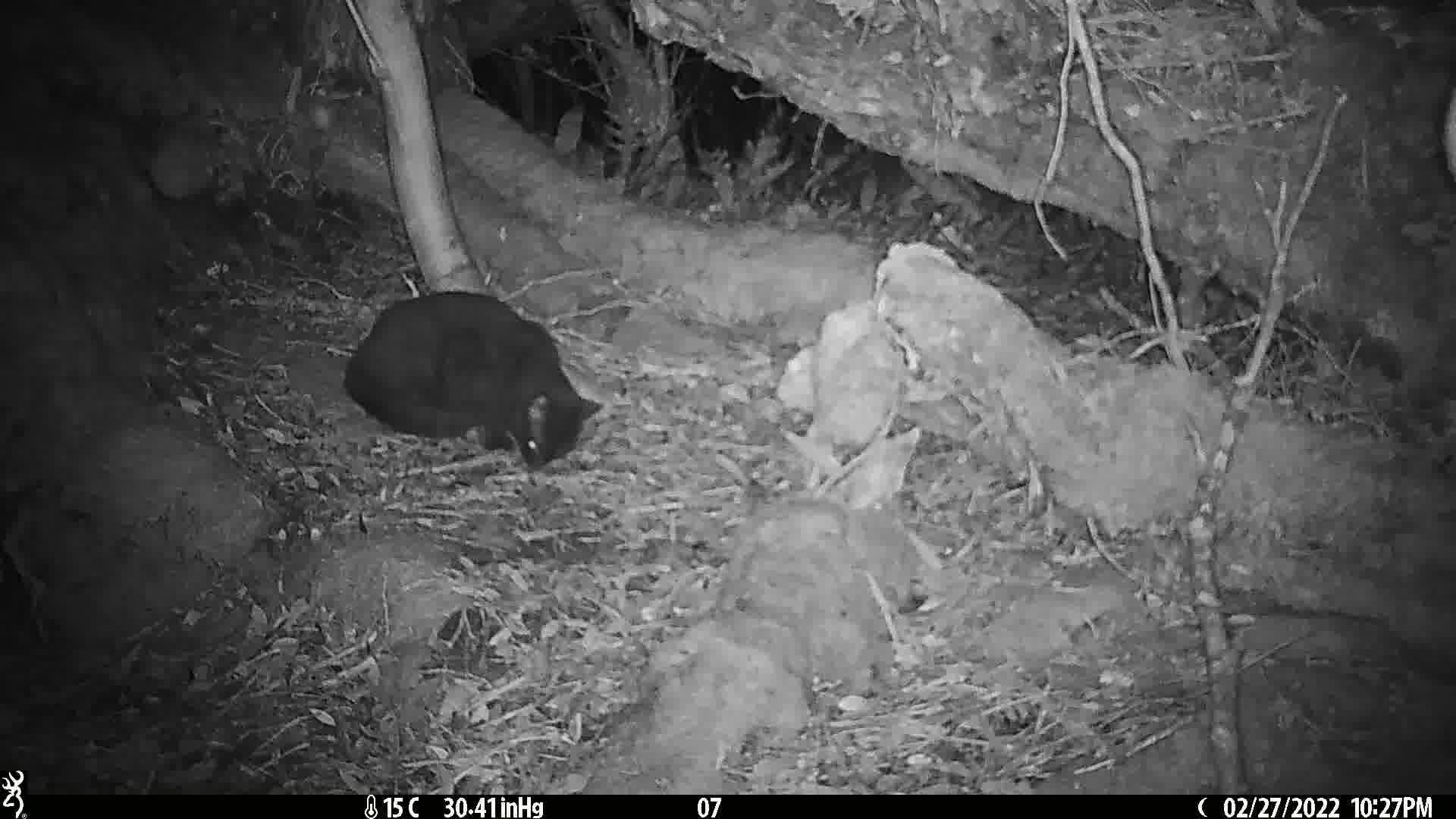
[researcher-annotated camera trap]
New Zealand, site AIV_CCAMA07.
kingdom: Animalia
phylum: Chordata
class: Mammalia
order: Carnivora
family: Felidae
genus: Felis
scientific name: Felis catus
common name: domestic cat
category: cat